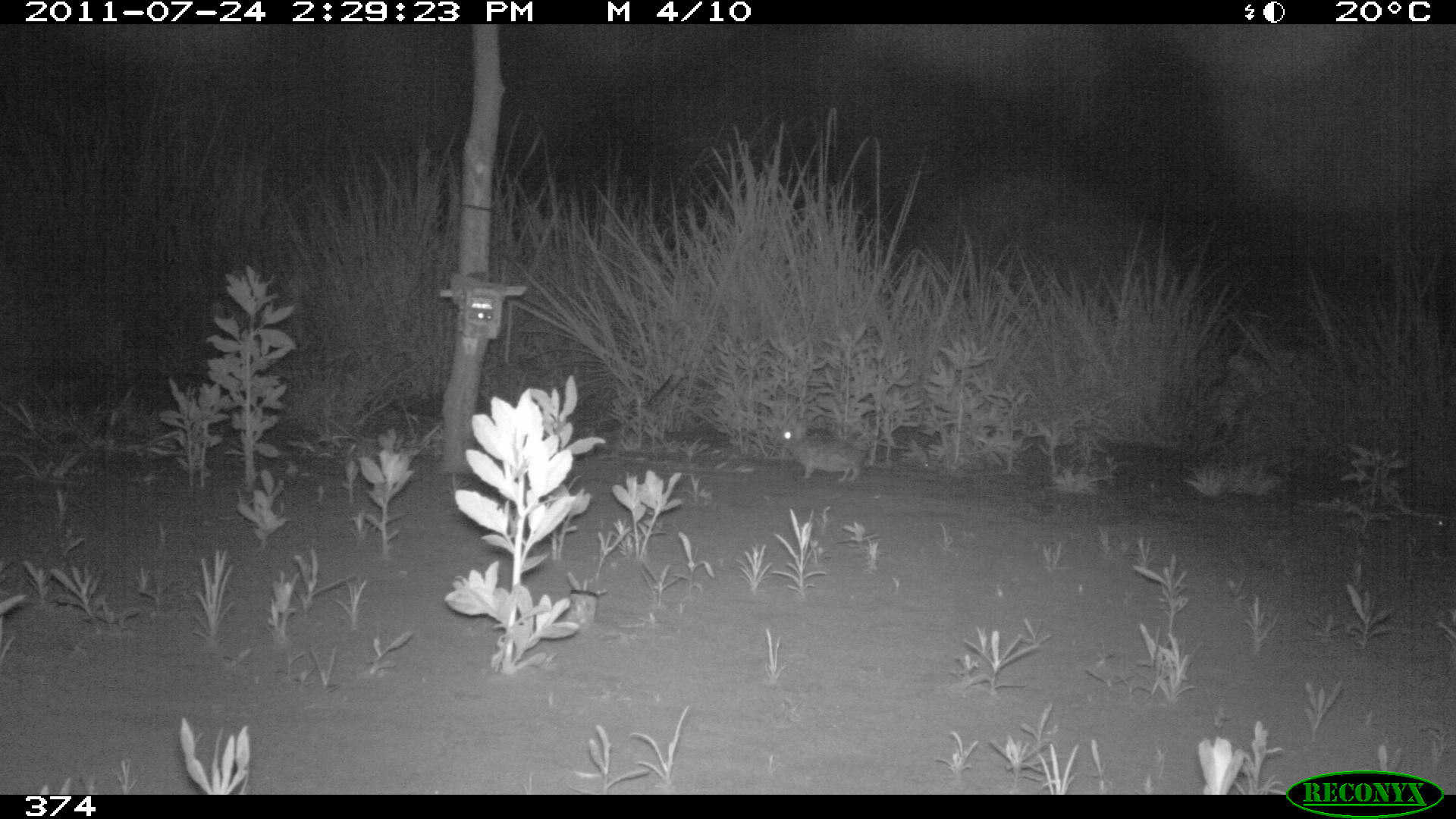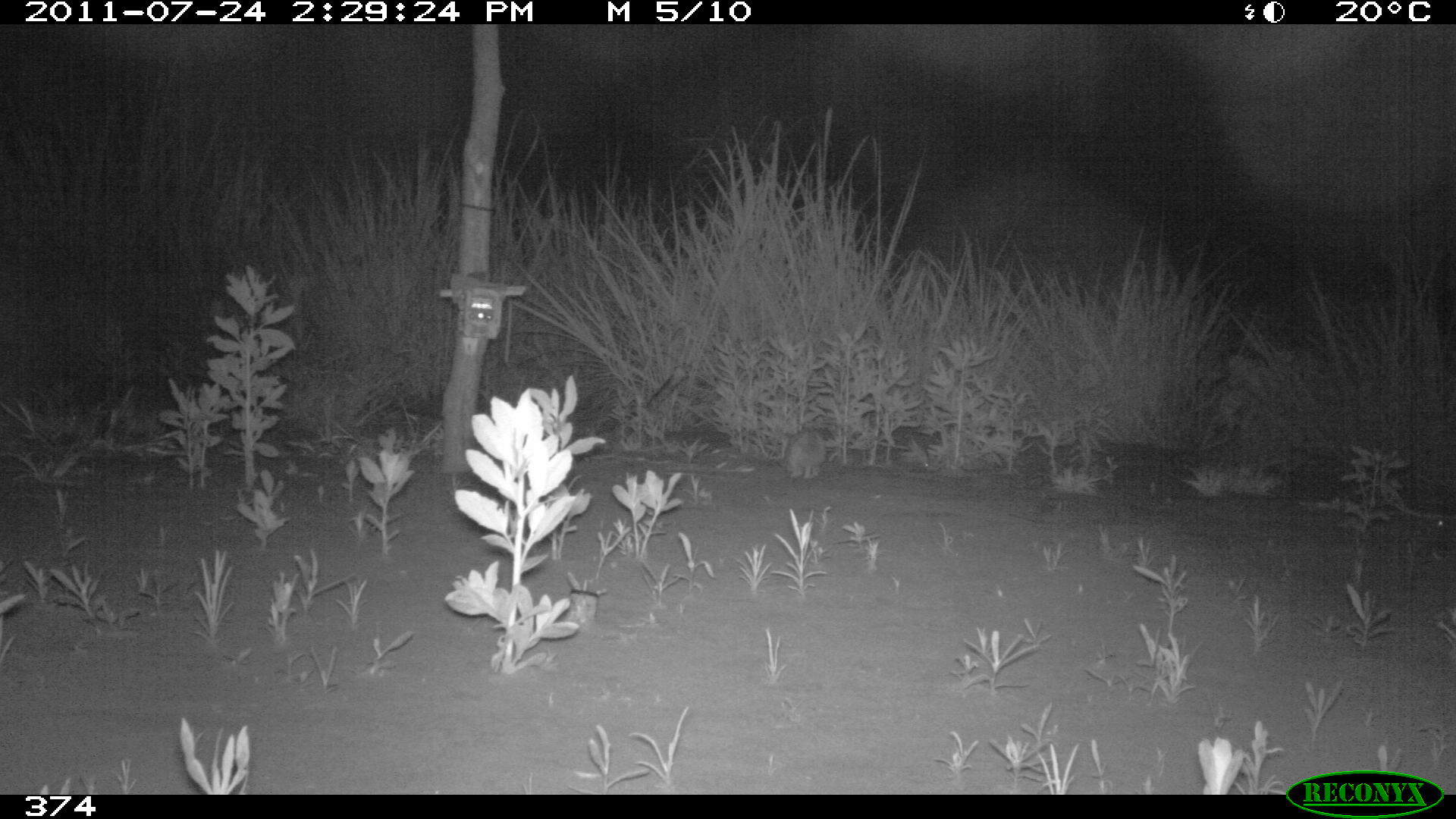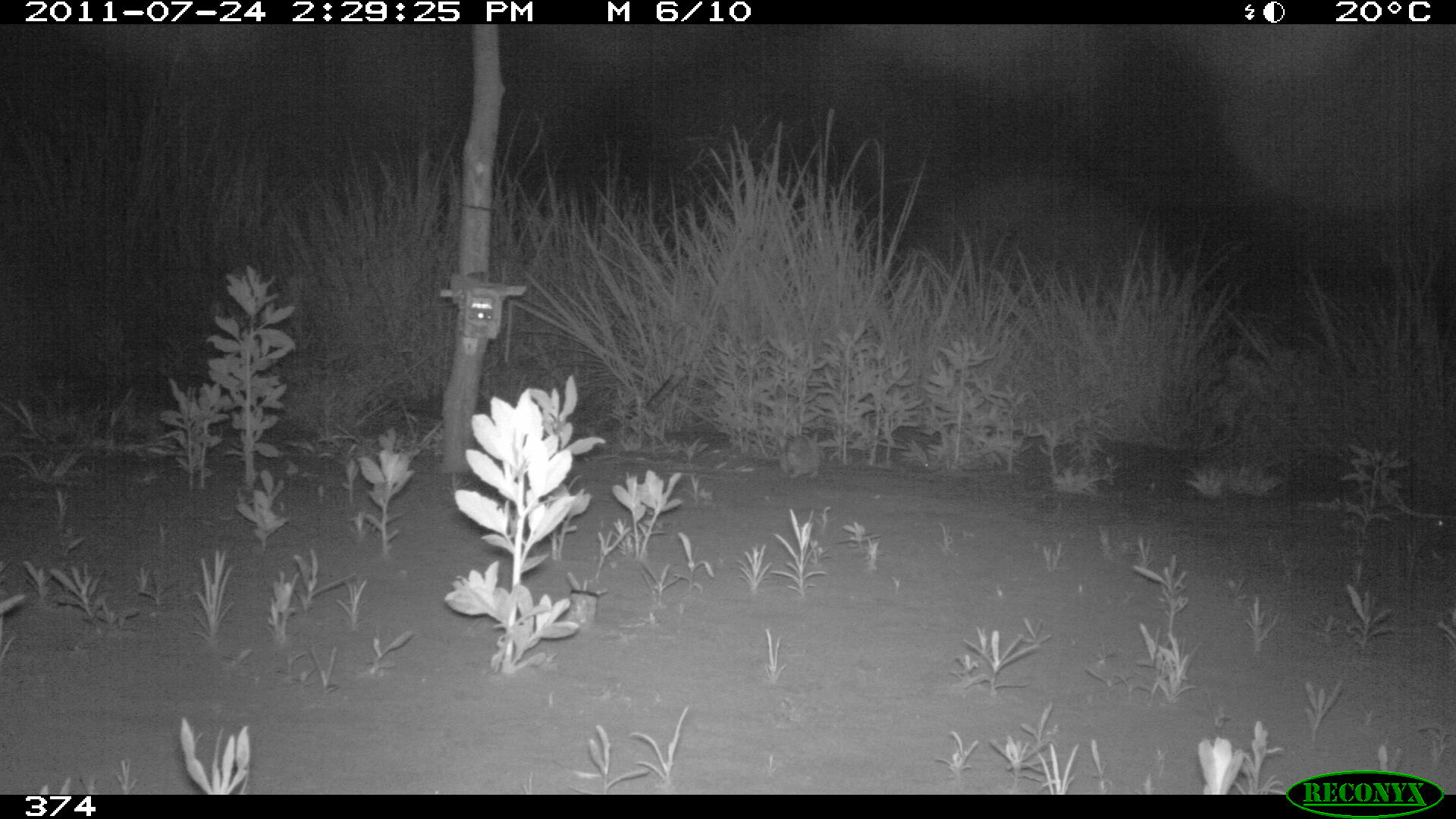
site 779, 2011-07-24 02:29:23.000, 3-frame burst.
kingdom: Animalia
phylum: Chordata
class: Mammalia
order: Lagomorpha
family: Leporidae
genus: Sylvilagus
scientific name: Sylvilagus brasiliensis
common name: tapeti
Sylvilagus brasiliensis (tapeti).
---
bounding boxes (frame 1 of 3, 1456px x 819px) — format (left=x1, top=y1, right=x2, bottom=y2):
sylvilagus brasiliensis: (left=776, top=421, right=862, bottom=482)